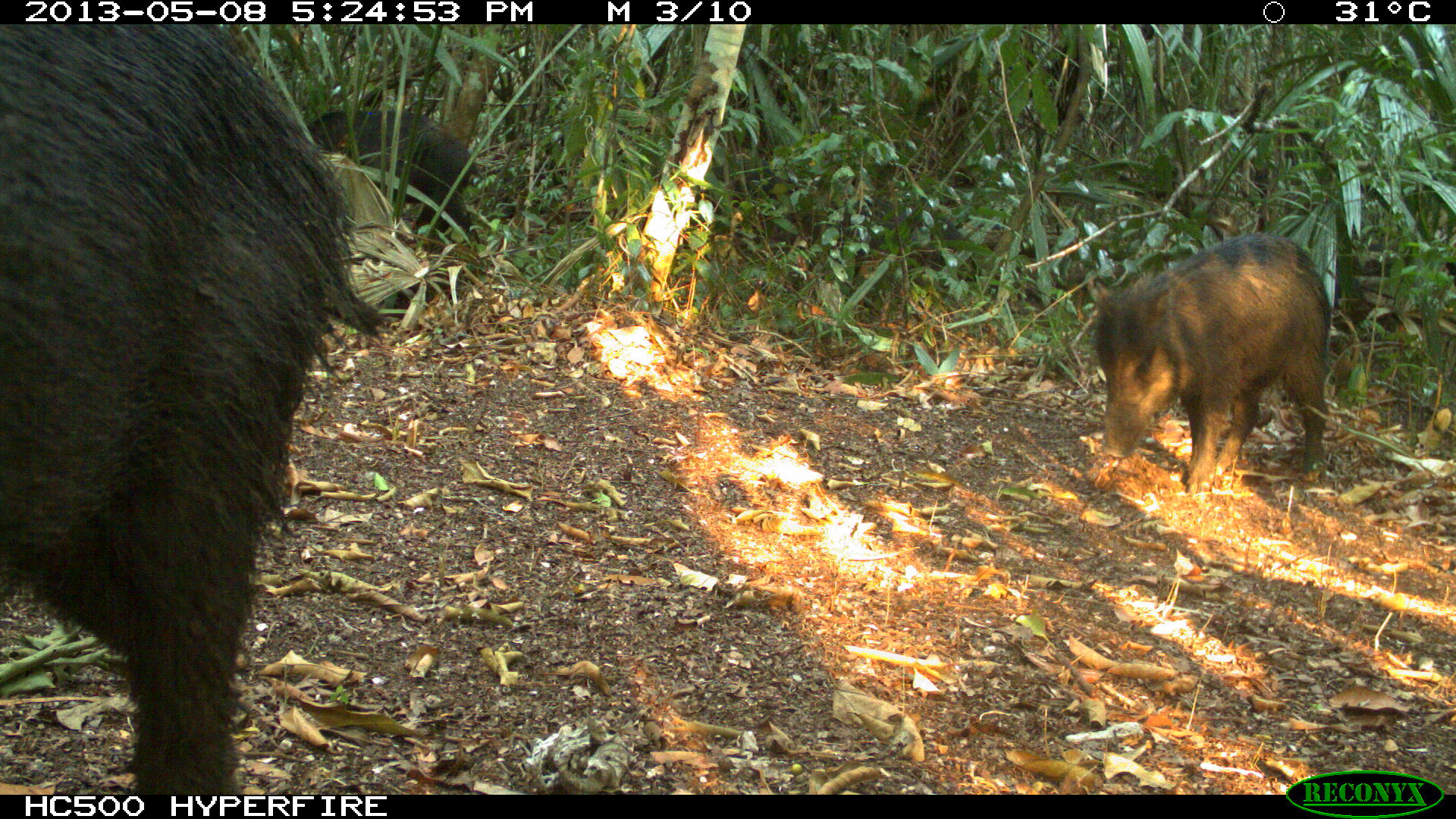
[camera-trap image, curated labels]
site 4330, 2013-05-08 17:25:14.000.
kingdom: Animalia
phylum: Chordata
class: Mammalia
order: Artiodactyla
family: Tayassuidae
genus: Tayassu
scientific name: Tayassu pecari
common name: white-lipped peccary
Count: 4.